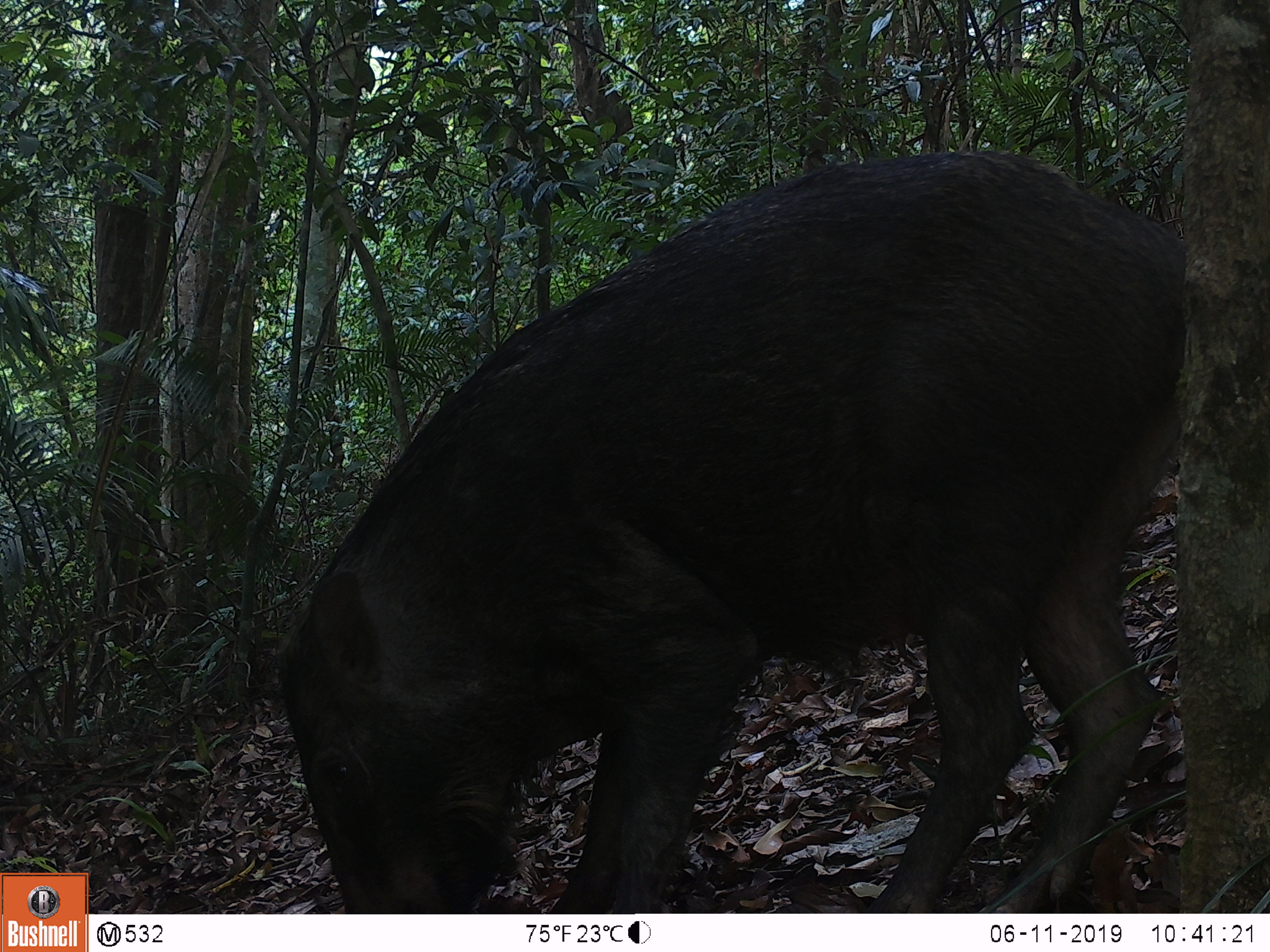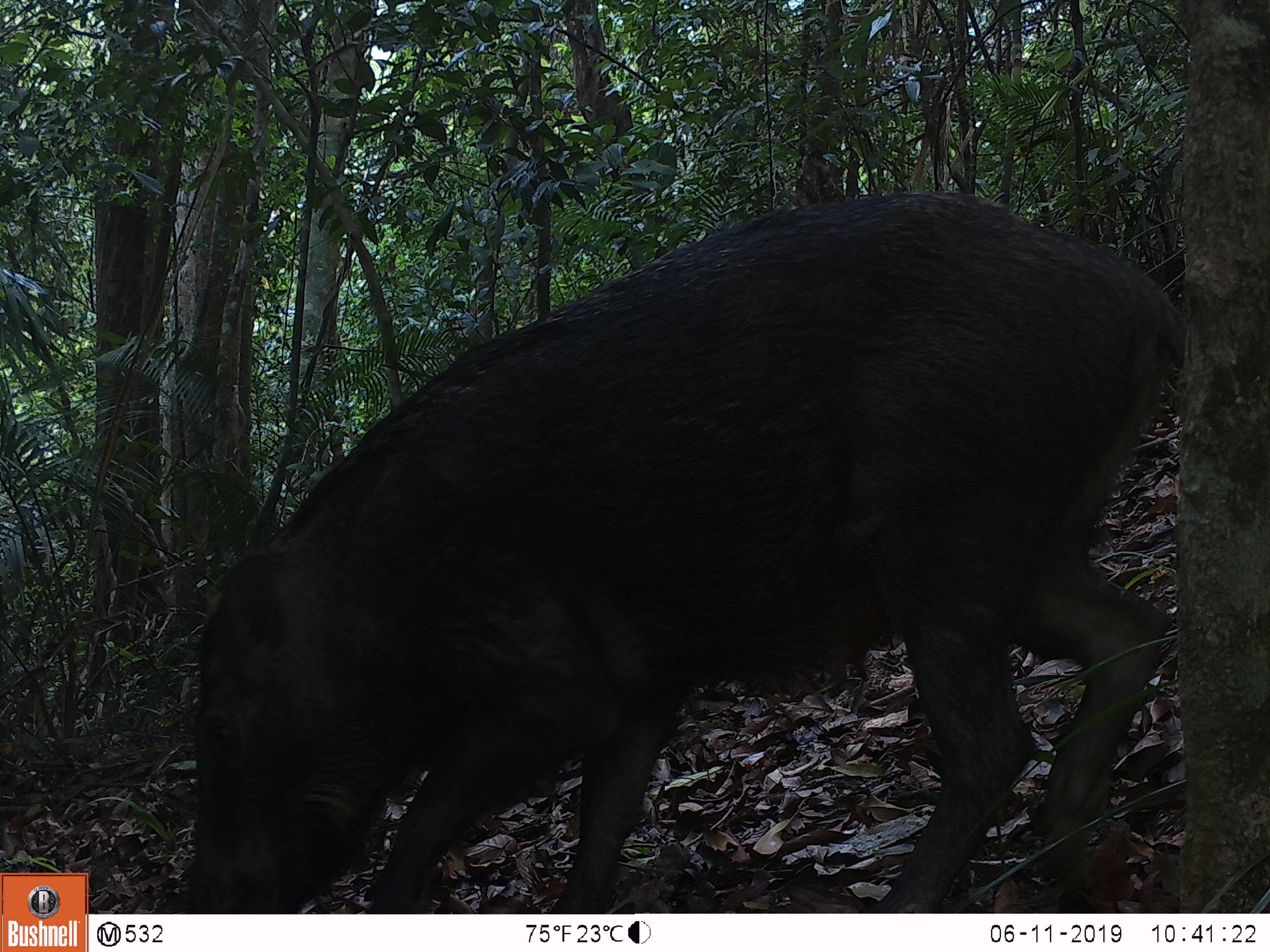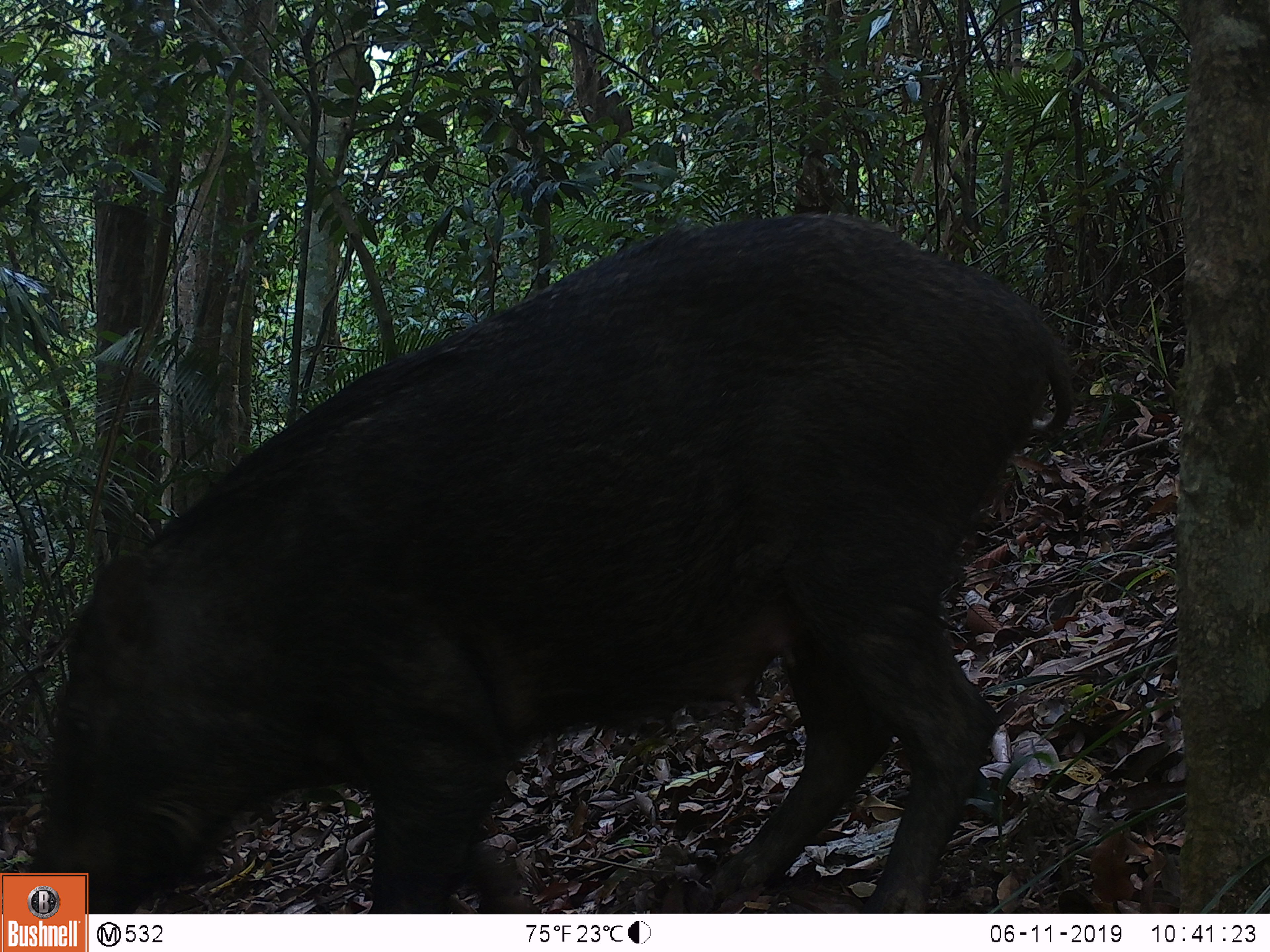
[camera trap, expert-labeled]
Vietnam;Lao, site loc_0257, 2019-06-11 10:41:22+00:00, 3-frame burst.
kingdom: Animalia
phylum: Chordata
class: Mammalia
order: Artiodactyla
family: Suidae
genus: Sus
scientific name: Sus scrofa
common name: eurasian wild pig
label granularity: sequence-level